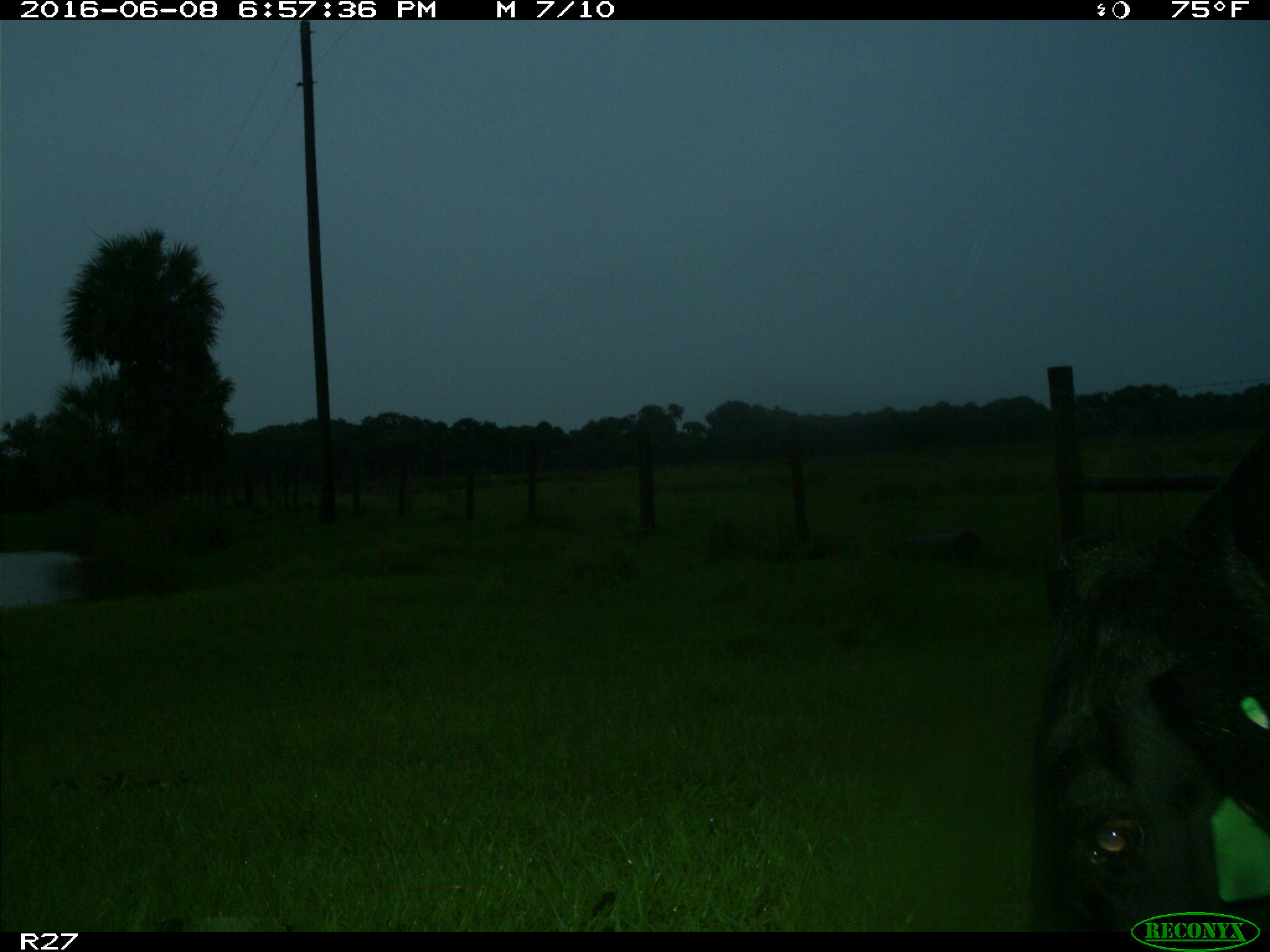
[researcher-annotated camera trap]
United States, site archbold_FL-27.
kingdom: Animalia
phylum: Chordata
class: Mammalia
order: Artiodactyla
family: Bovidae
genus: Bos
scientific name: Bos taurus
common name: domestic cow